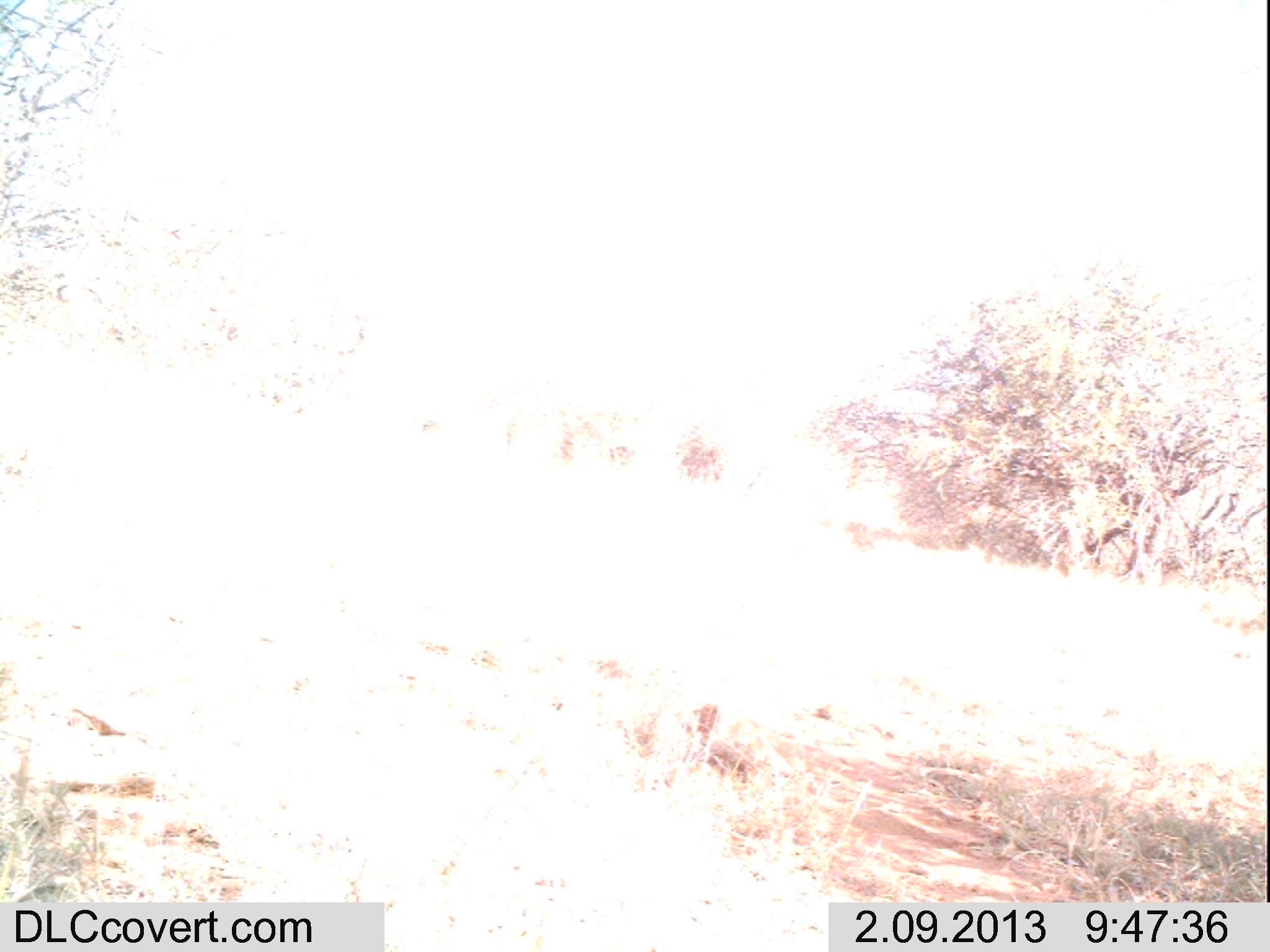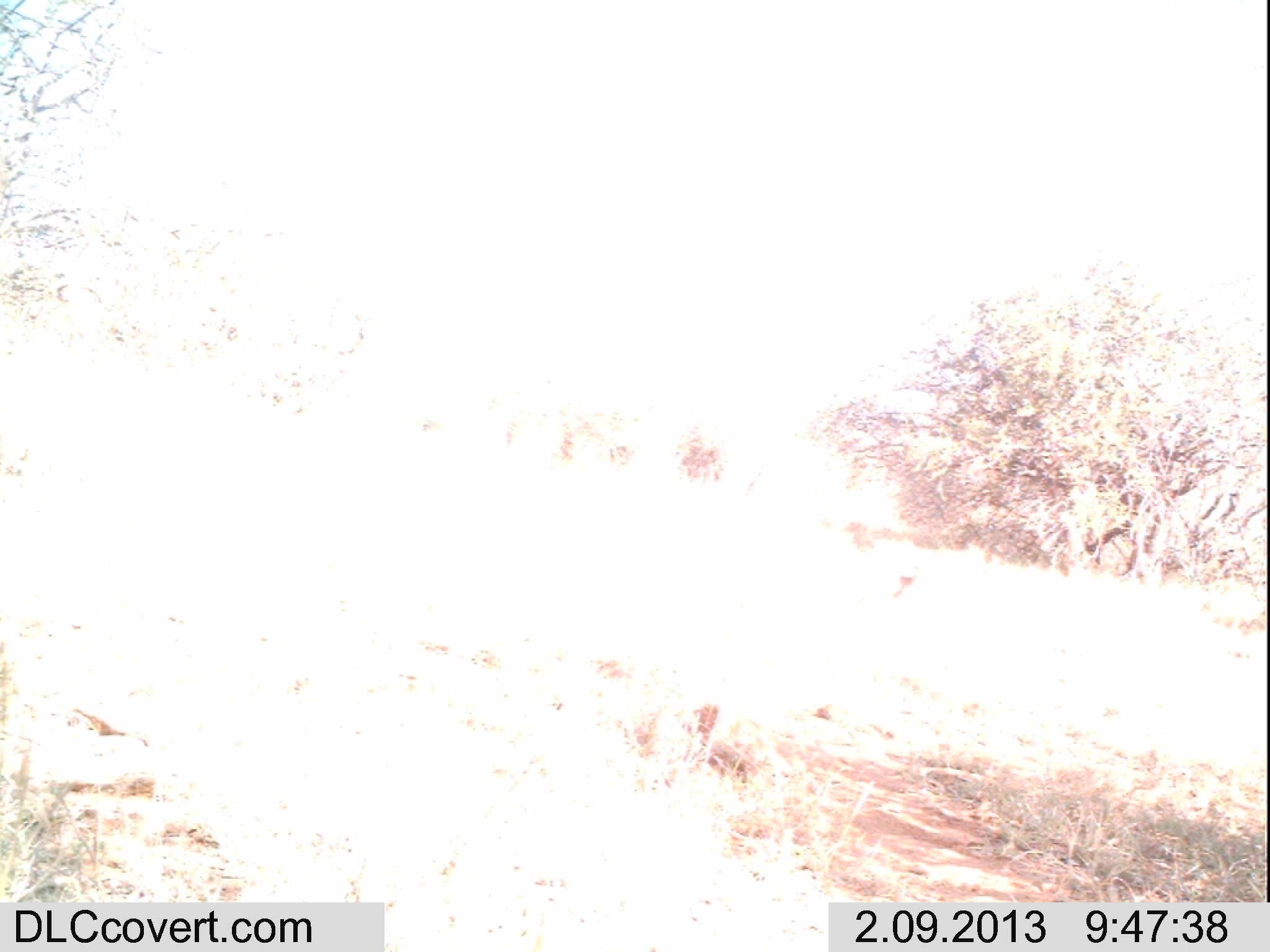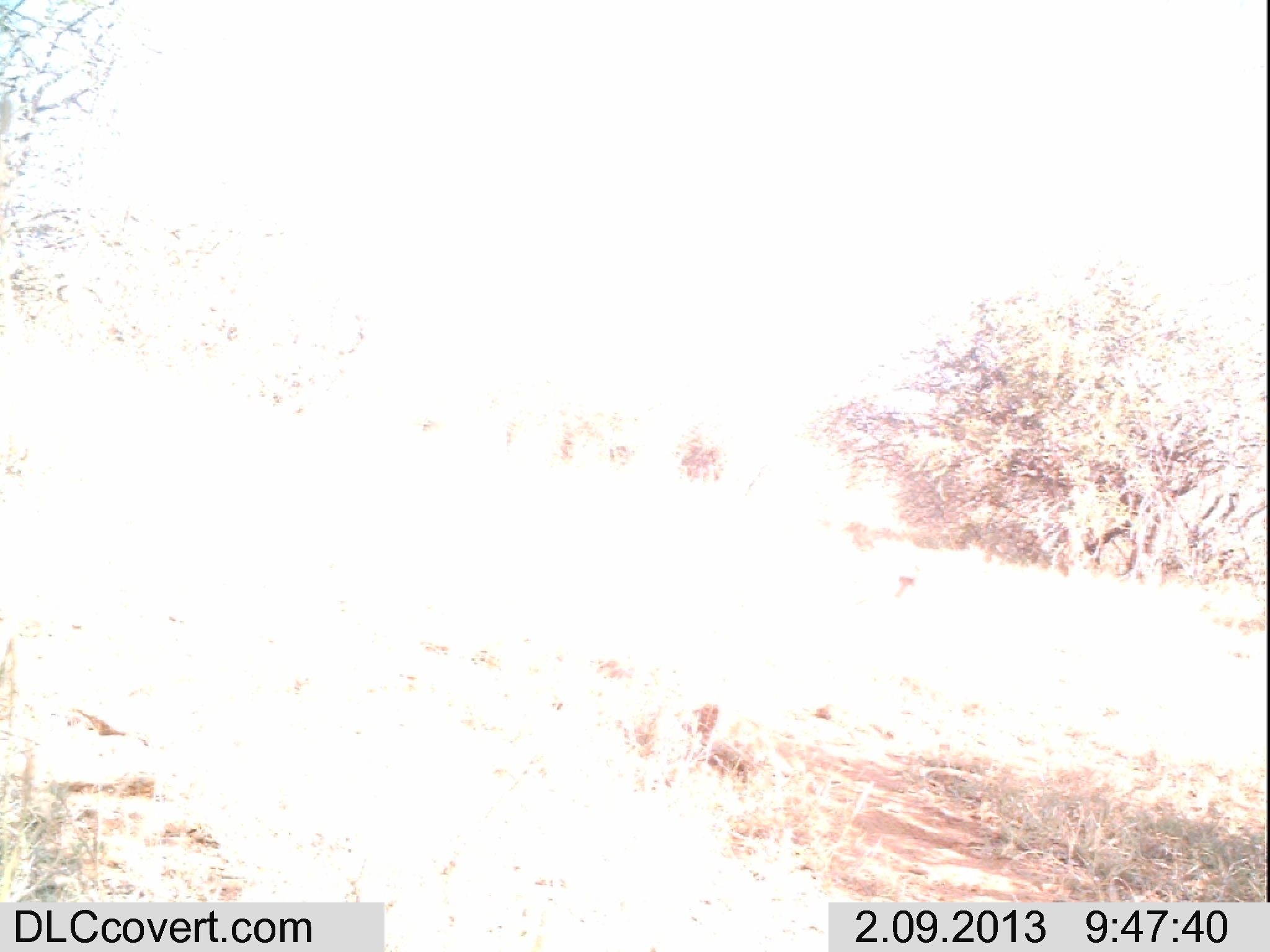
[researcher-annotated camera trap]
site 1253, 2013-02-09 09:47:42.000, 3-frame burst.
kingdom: Animalia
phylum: Chordata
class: Mammalia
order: Artiodactyla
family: Bovidae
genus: Madoqua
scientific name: Madoqua guentheri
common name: günther's dik-dik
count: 1